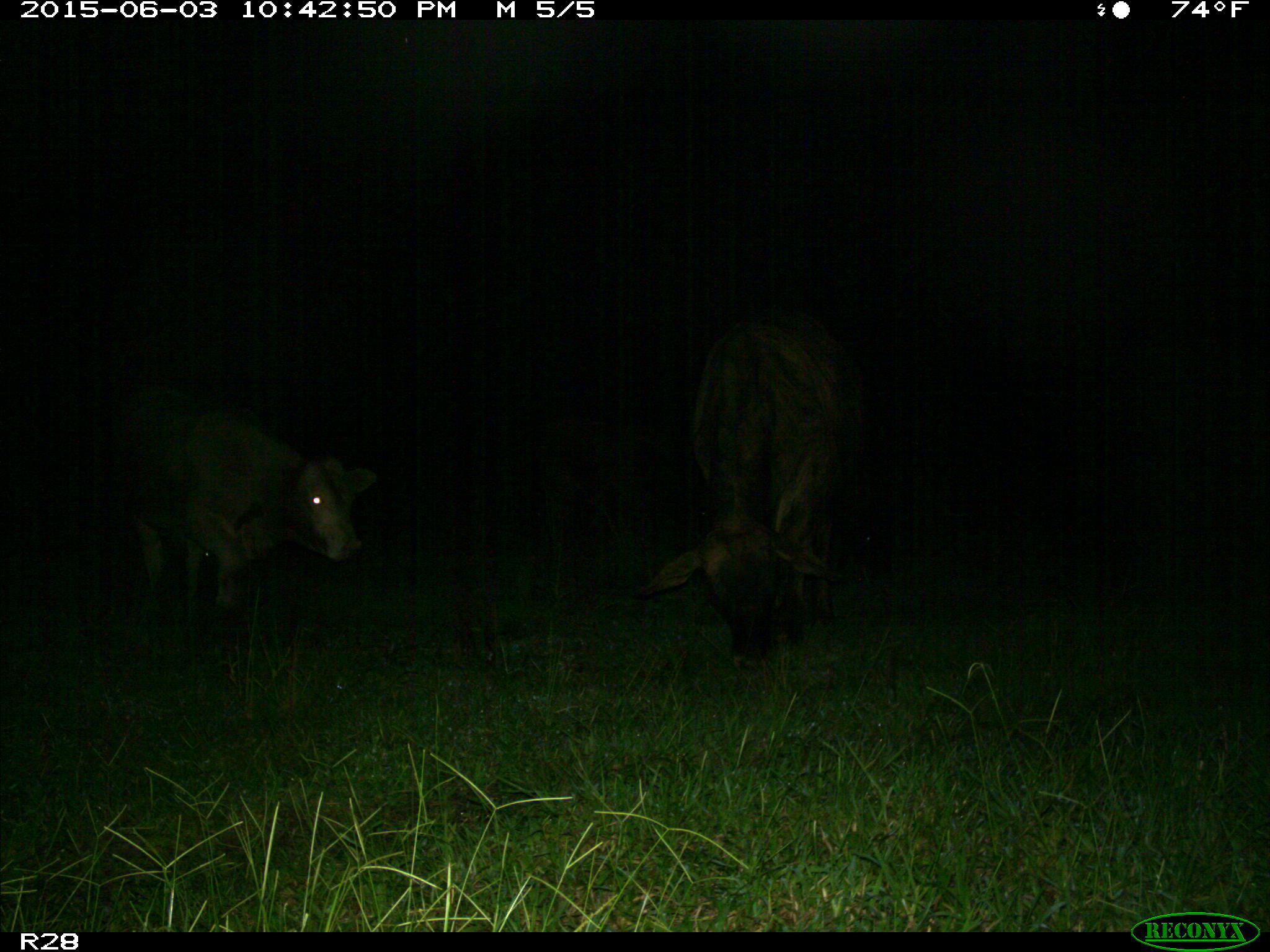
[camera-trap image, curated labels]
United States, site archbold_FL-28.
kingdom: Animalia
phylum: Chordata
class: Mammalia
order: Artiodactyla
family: Bovidae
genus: Bos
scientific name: Bos taurus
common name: domestic cow